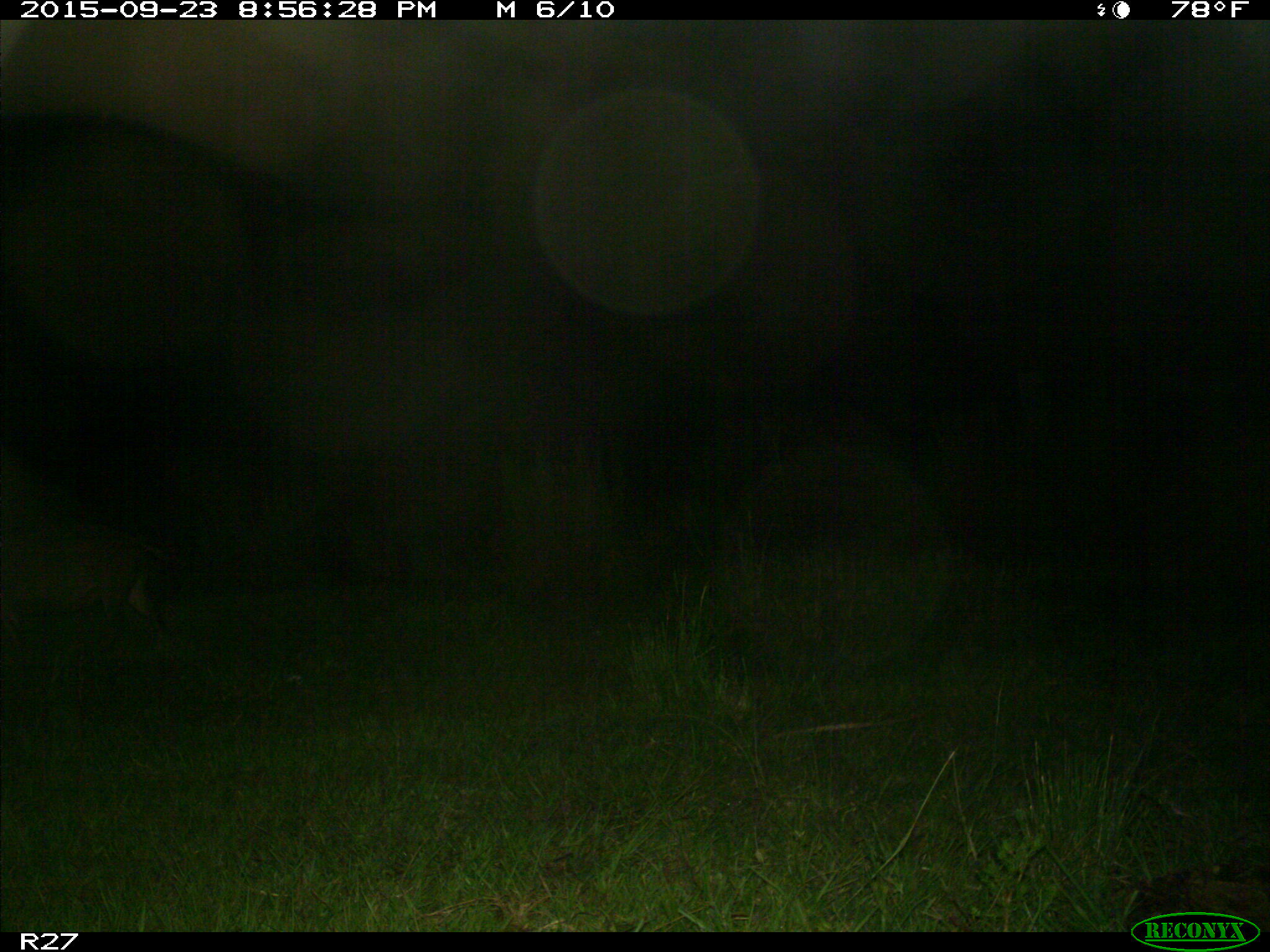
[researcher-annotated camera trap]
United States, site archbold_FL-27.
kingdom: Animalia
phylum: Chordata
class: Mammalia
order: Artiodactyla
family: Suidae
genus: Sus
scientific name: Sus scrofa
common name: wild boar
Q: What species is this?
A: Sus scrofa (wild boar).